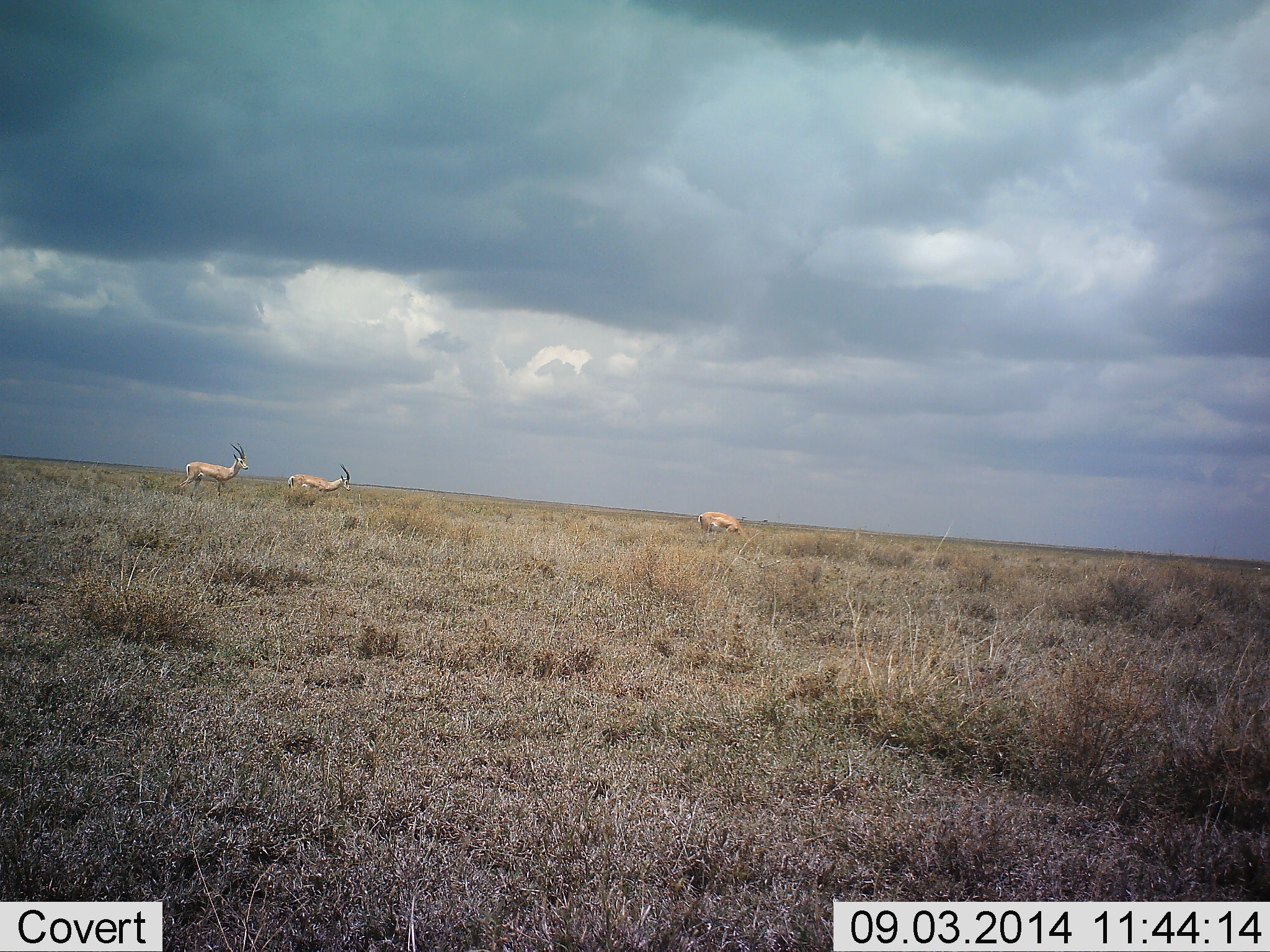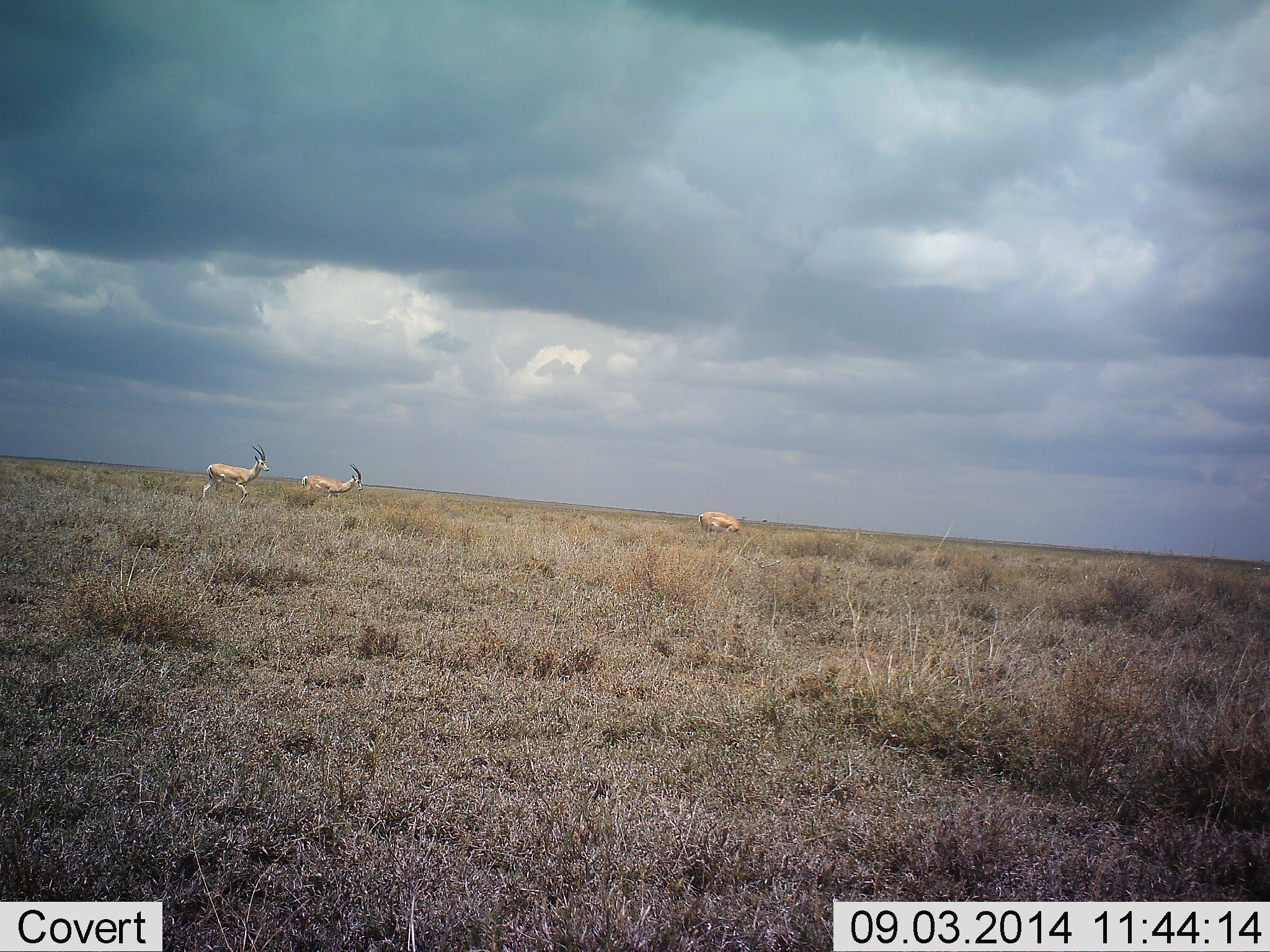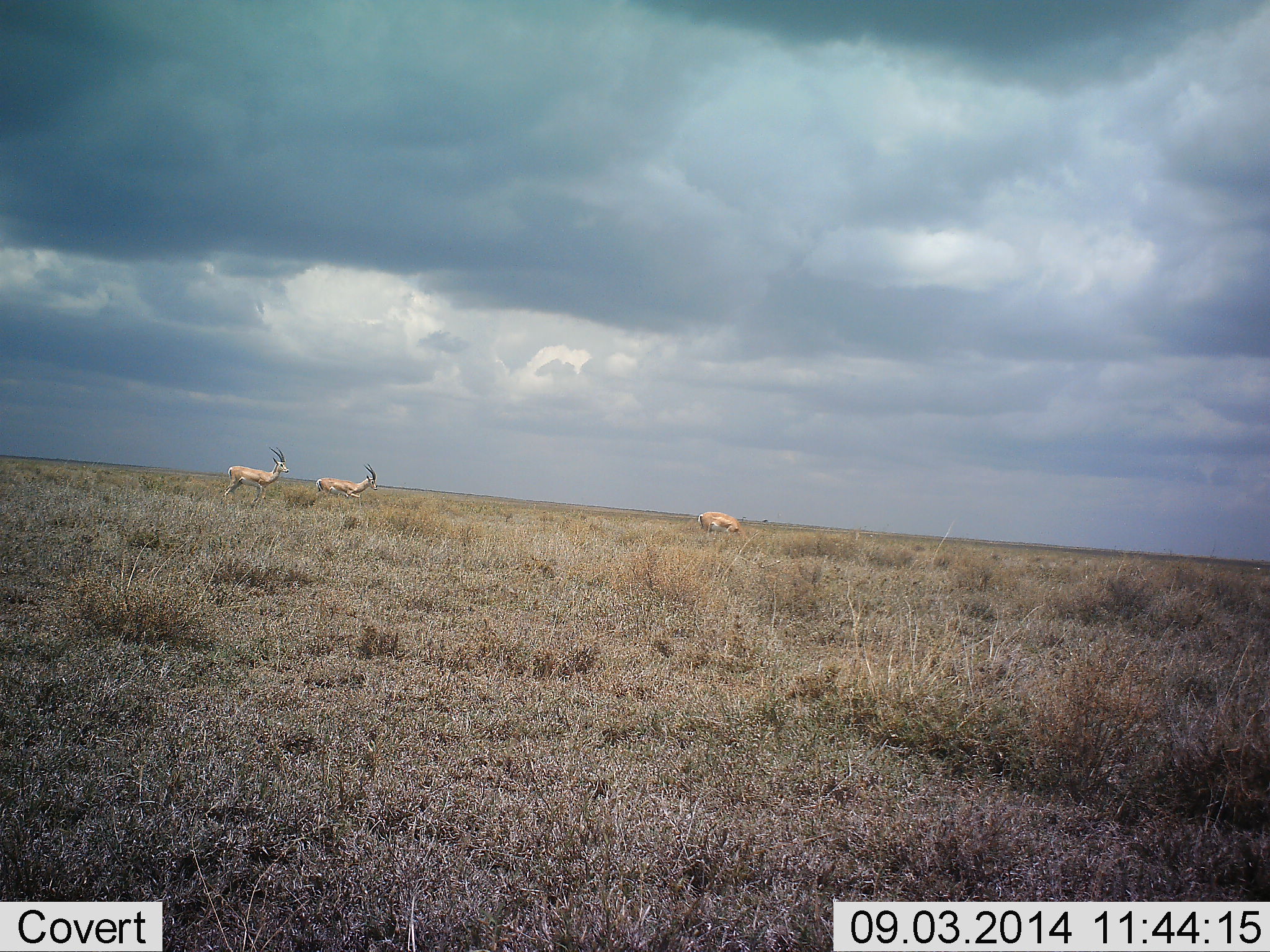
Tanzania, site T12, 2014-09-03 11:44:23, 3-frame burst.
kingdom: Animalia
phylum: Chordata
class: Mammalia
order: Artiodactyla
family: Bovidae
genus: Nanger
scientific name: Nanger granti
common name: grant's gazelle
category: gazellegrants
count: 3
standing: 30%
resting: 0%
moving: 100%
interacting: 0%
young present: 0%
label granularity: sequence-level